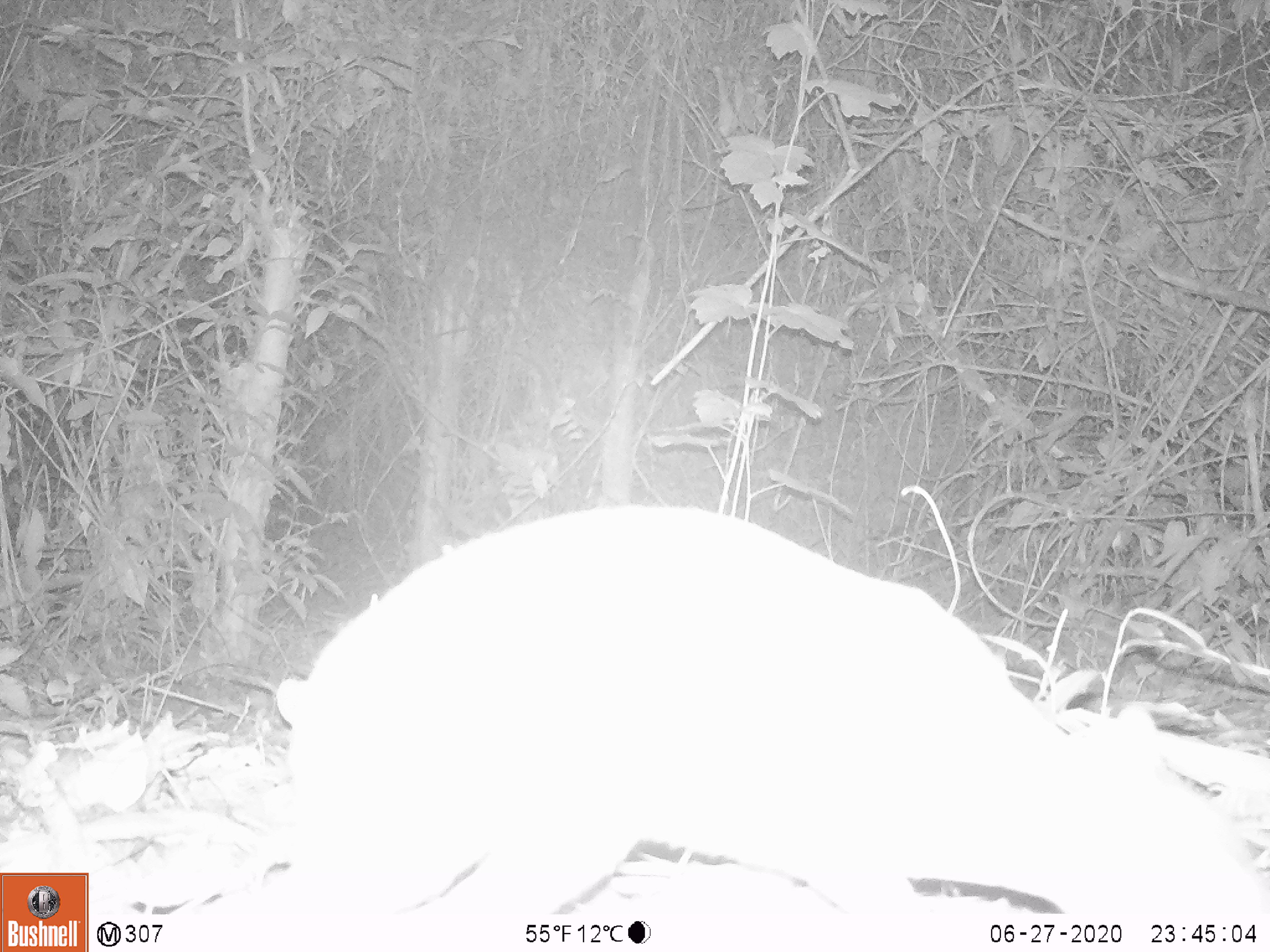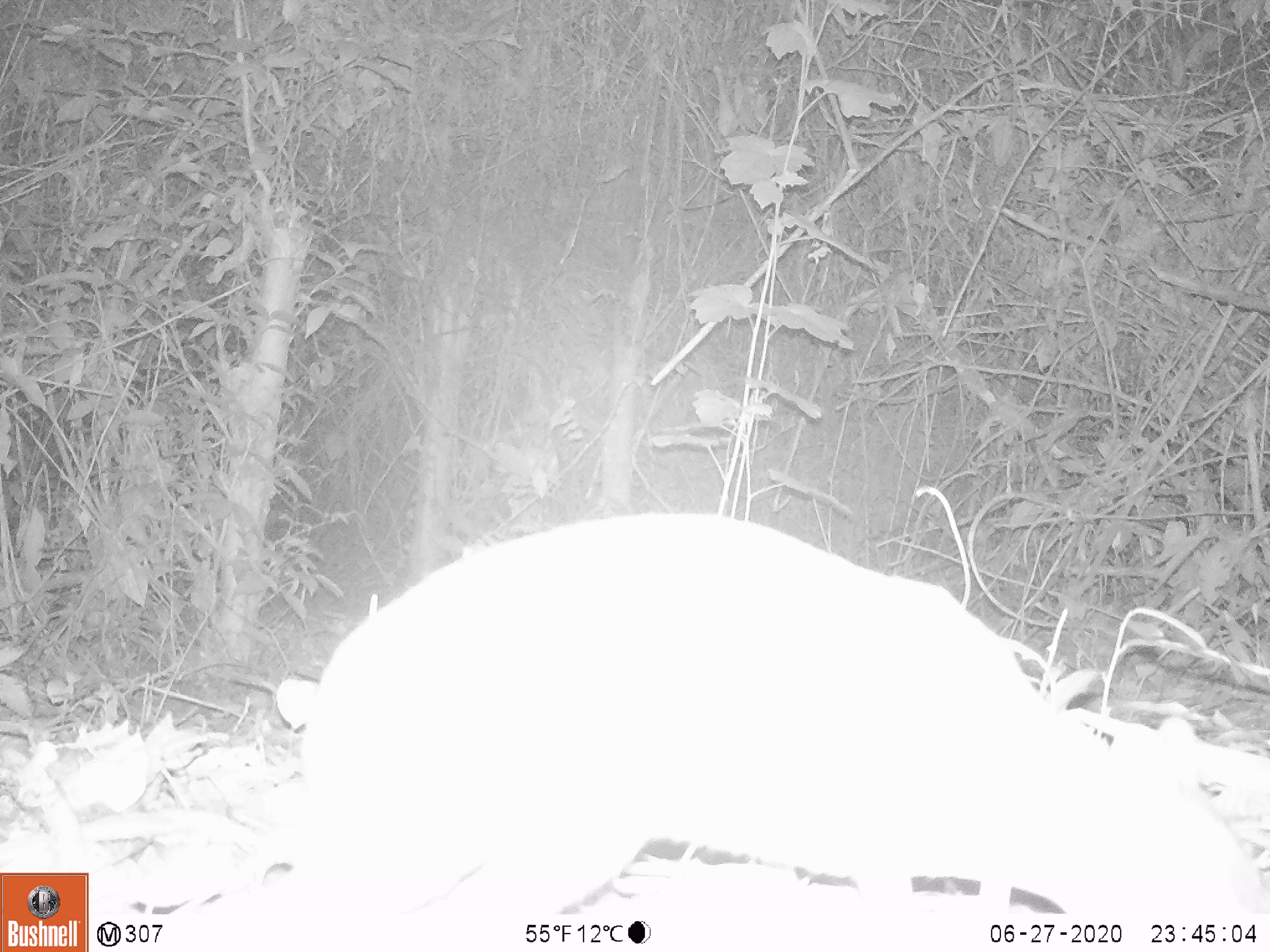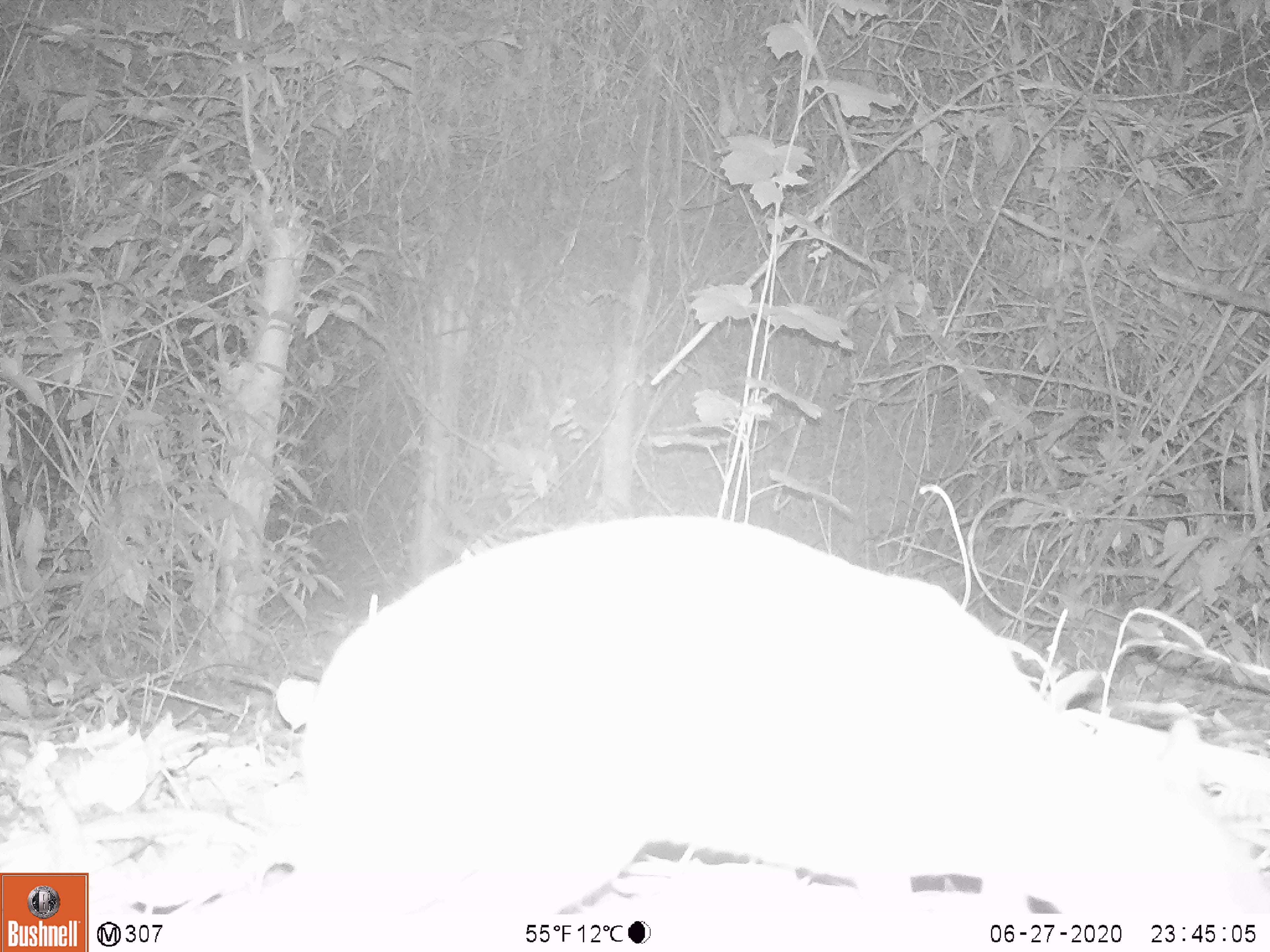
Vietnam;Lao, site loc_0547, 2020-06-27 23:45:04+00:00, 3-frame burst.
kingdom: Animalia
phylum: Chordata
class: Mammalia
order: Artiodactyla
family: Tragulidae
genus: Moschiola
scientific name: Moschiola meminna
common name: chevrotain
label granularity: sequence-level